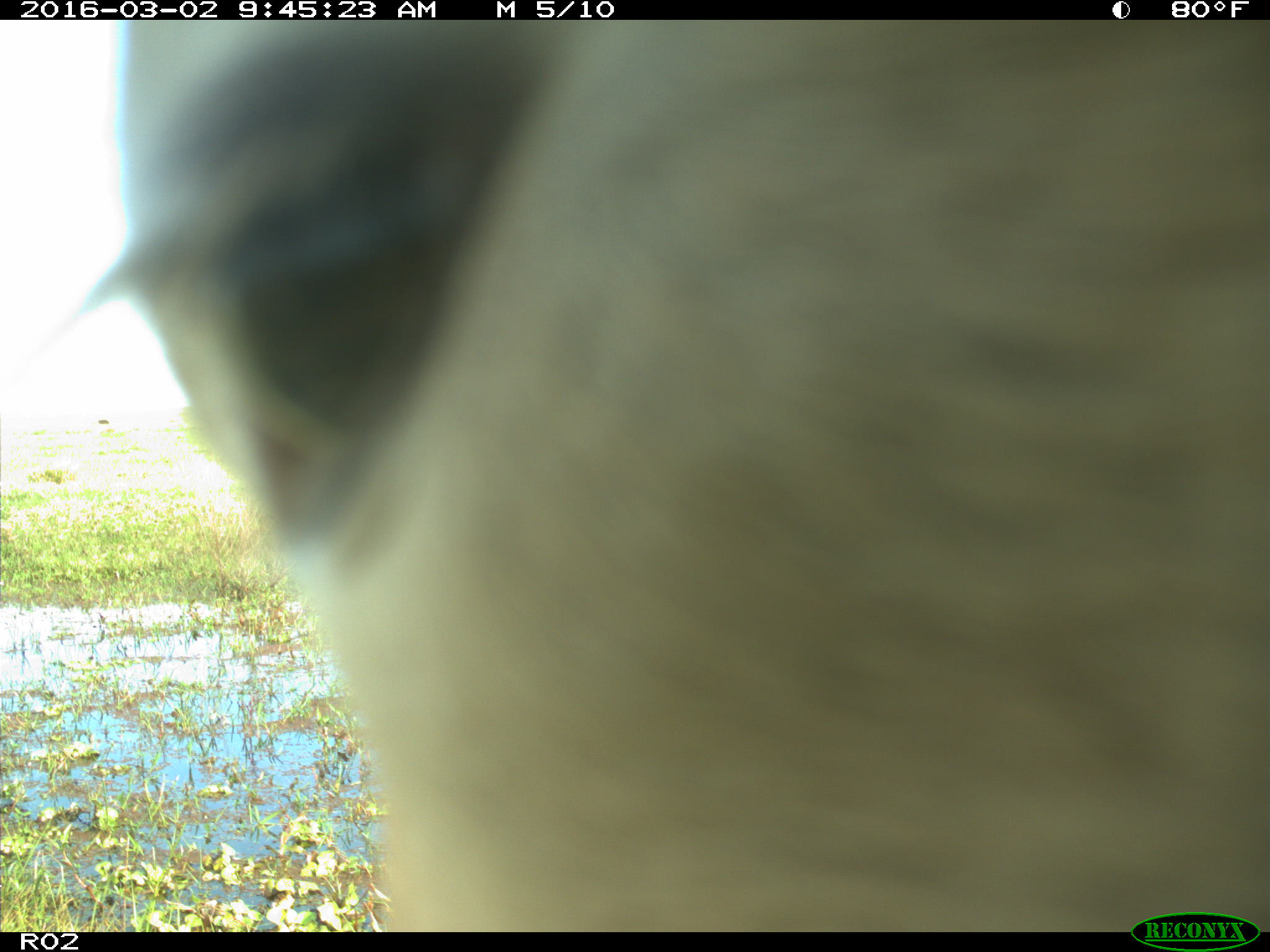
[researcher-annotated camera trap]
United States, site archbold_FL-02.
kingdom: Animalia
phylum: Chordata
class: Mammalia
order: Artiodactyla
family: Bovidae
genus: Bos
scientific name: Bos taurus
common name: domestic cow